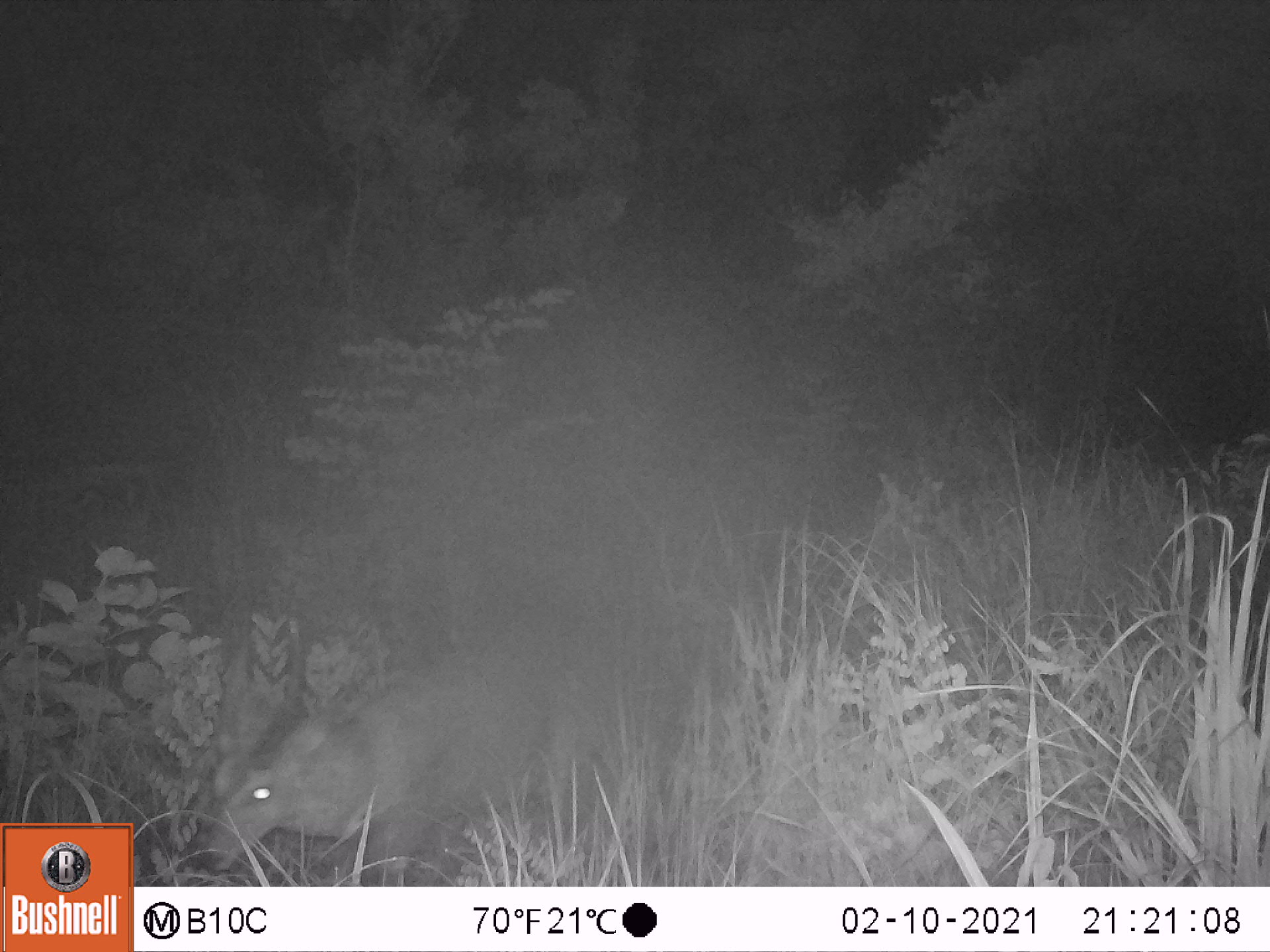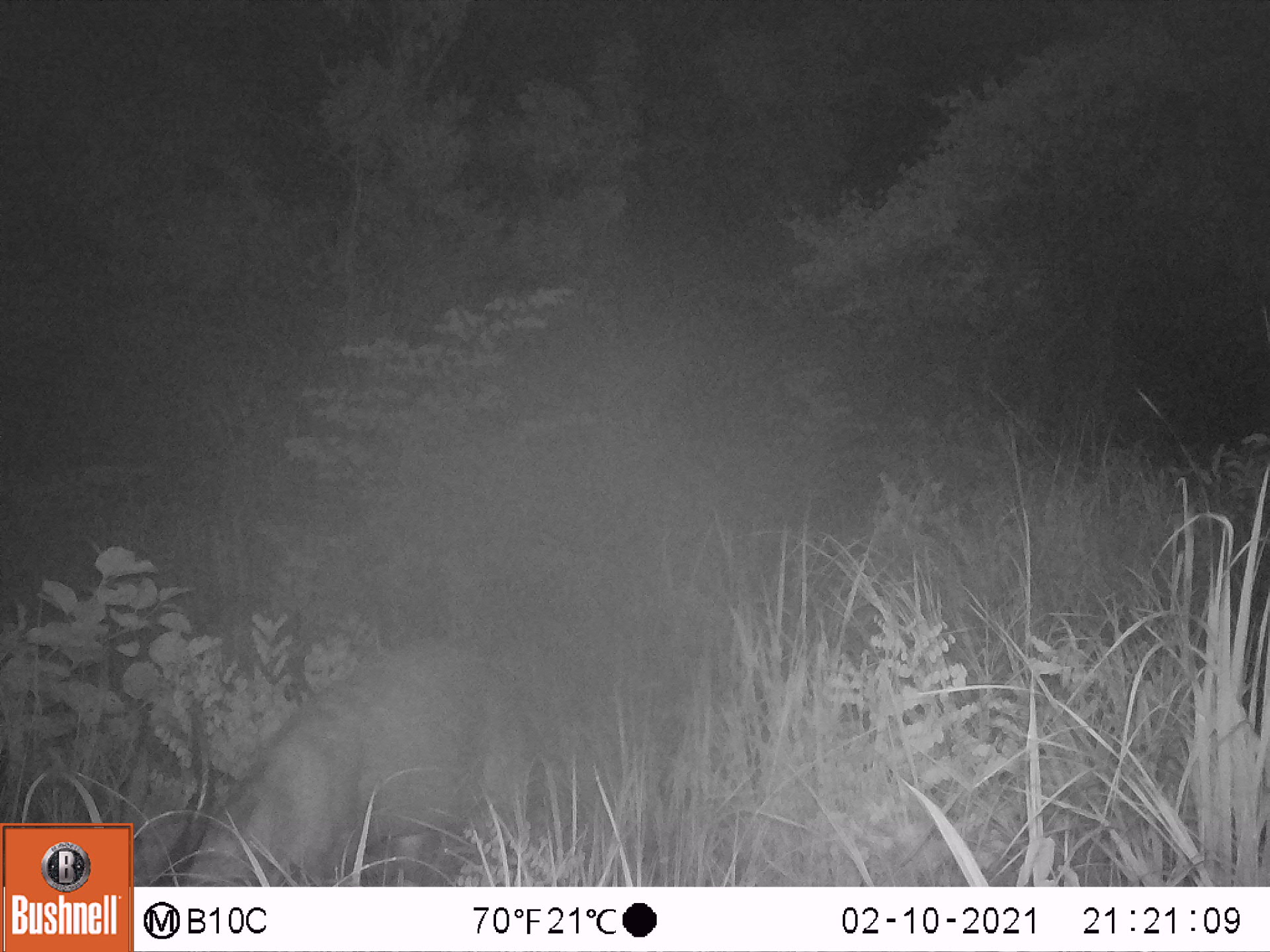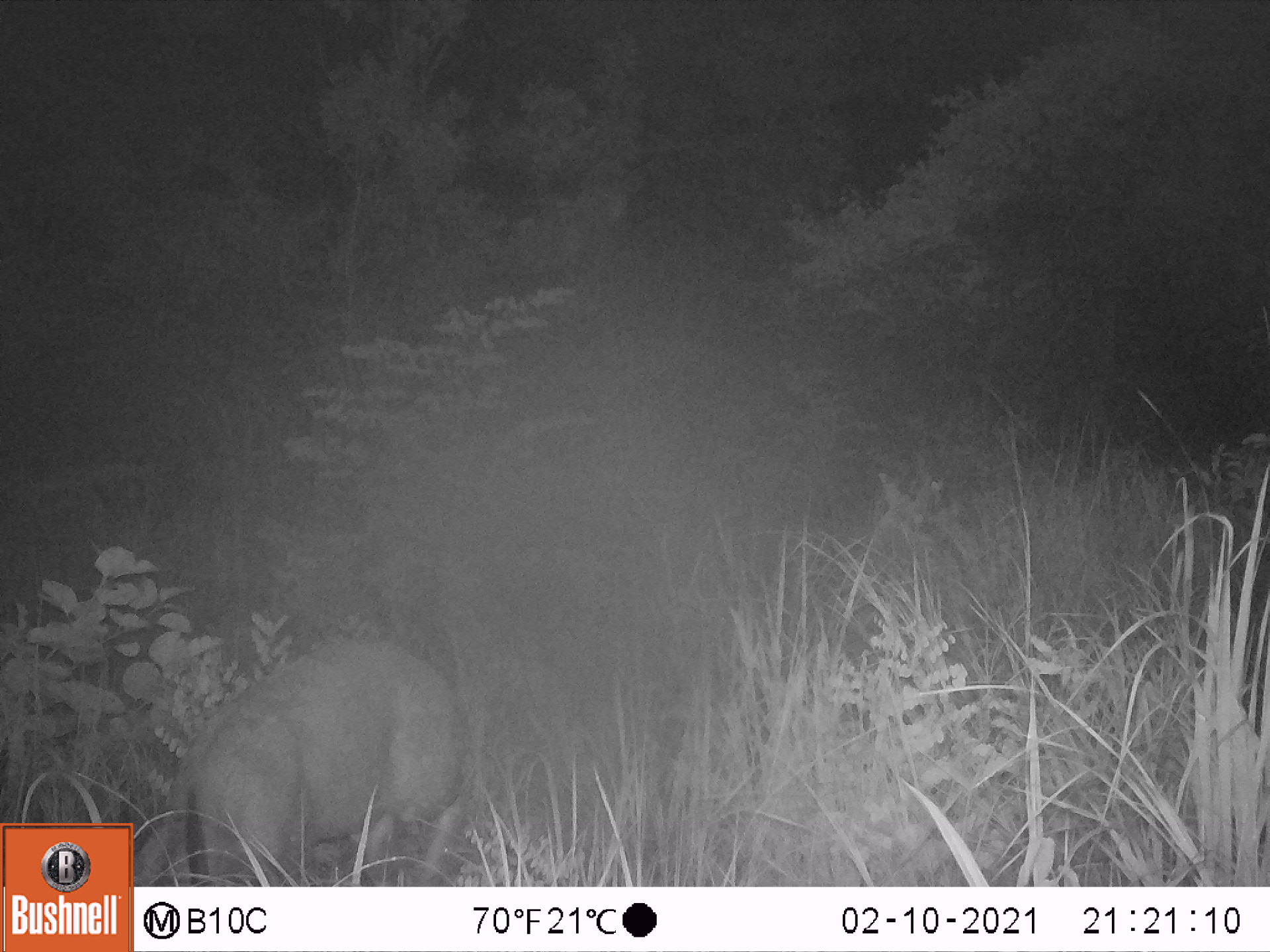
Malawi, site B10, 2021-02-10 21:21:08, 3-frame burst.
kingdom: Animalia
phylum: Chordata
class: Mammalia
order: Artiodactyla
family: Bovidae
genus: Tragelaphus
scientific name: Tragelaphus sylvaticus sylvaticus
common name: cape bushbuck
Cape bushbuck (Tragelaphus sylvaticus sylvaticus), count 1.